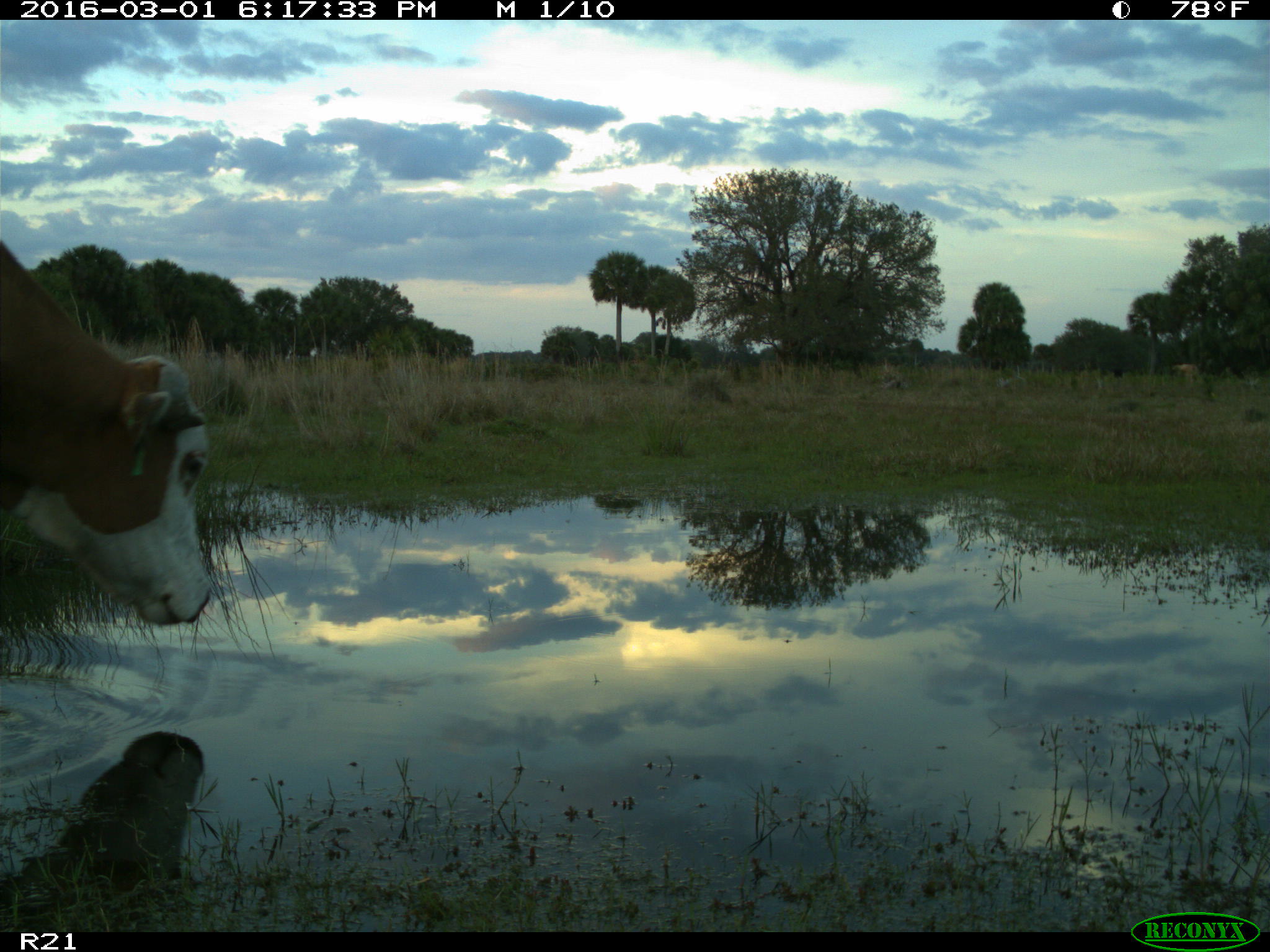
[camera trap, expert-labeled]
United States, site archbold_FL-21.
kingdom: Animalia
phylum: Chordata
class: Mammalia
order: Artiodactyla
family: Bovidae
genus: Bos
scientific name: Bos taurus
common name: domestic cow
Bos taurus (domestic cow).